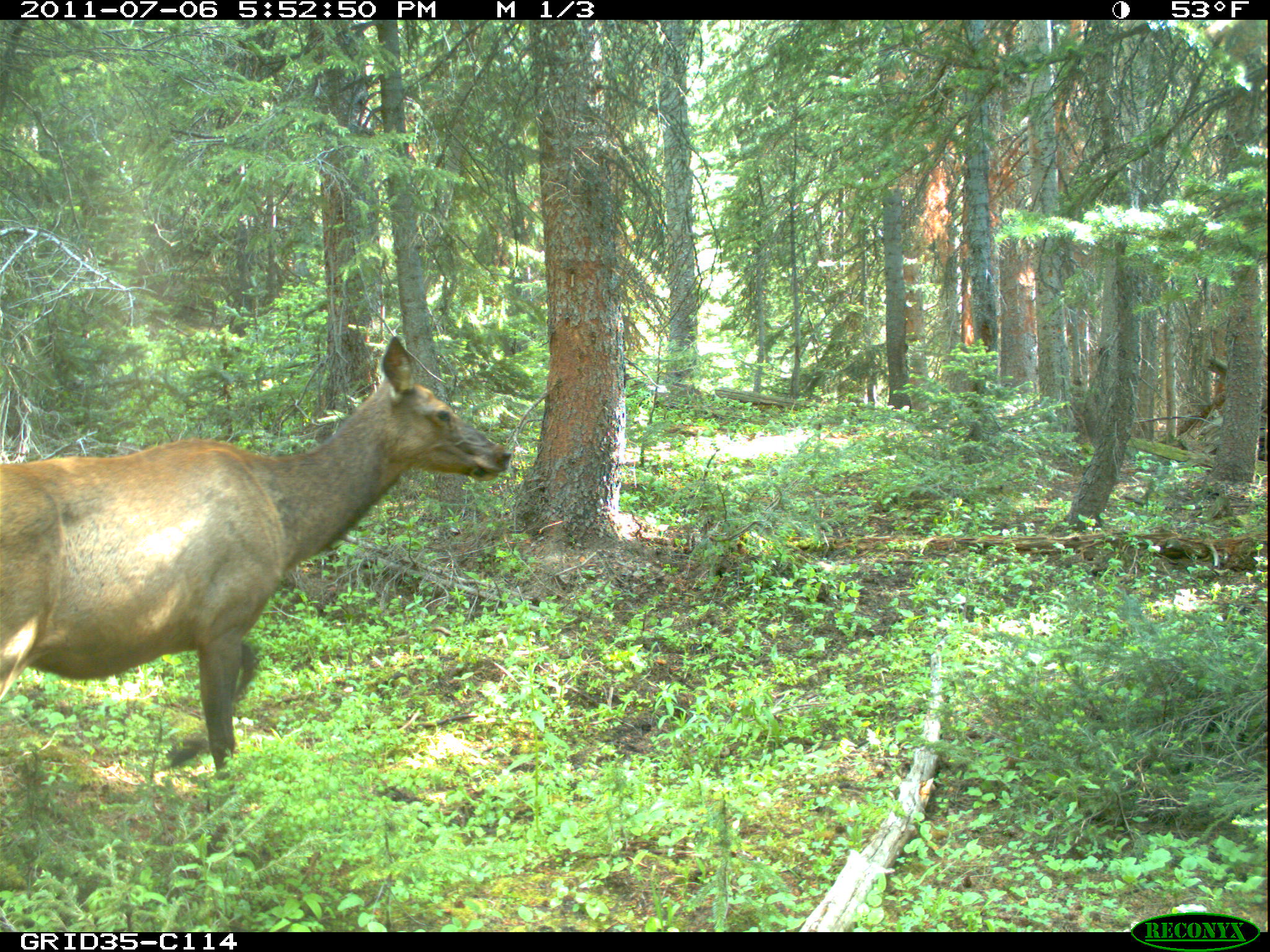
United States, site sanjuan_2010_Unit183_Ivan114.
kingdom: Animalia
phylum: Chordata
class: Mammalia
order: Artiodactyla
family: Cervidae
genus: Cervus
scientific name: Cervus elaphus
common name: red deer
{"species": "Cervus elaphus (red deer)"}